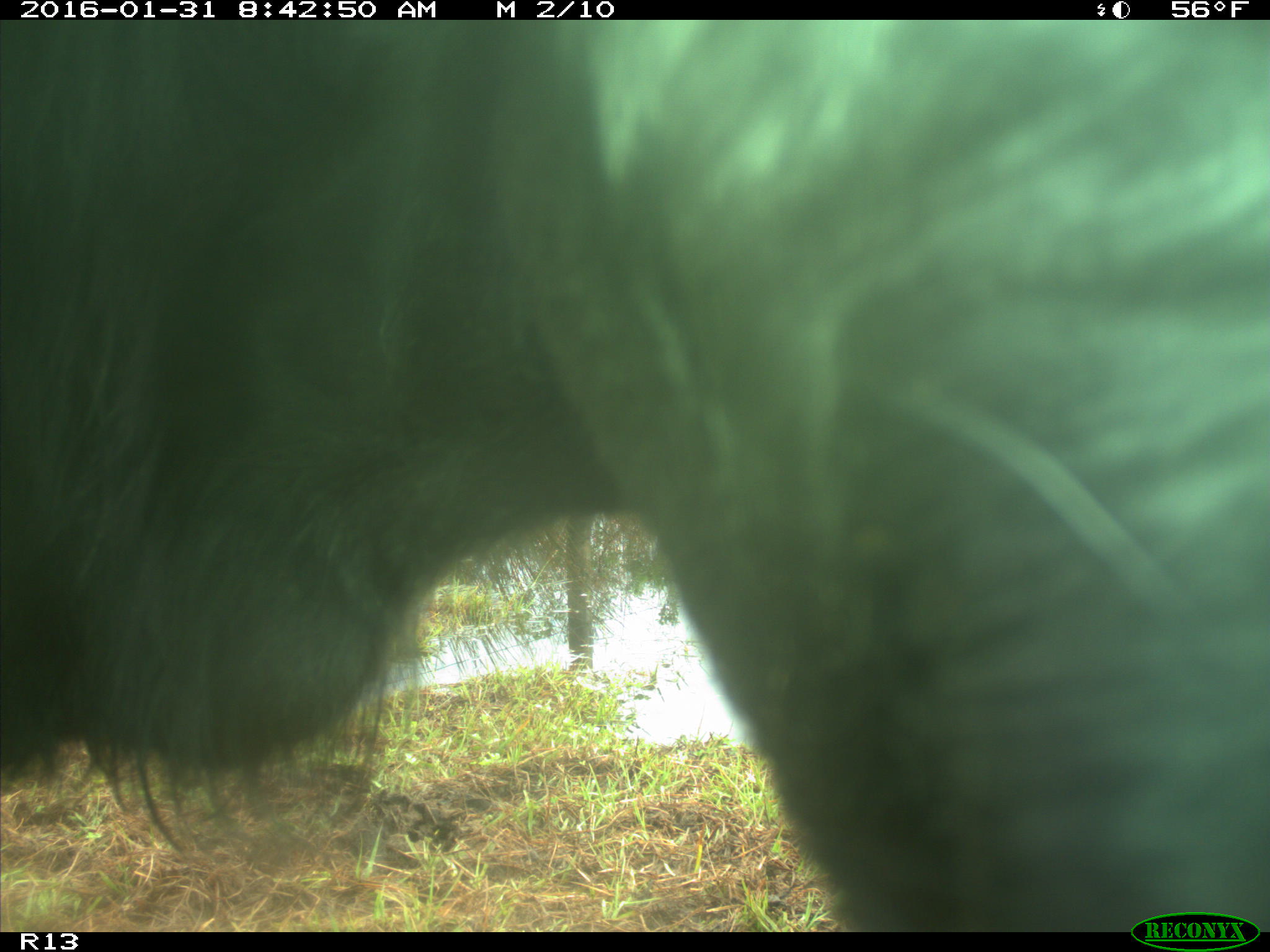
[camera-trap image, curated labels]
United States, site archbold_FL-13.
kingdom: Animalia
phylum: Chordata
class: Mammalia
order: Artiodactyla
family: Bovidae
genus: Bos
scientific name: Bos taurus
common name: domestic cow